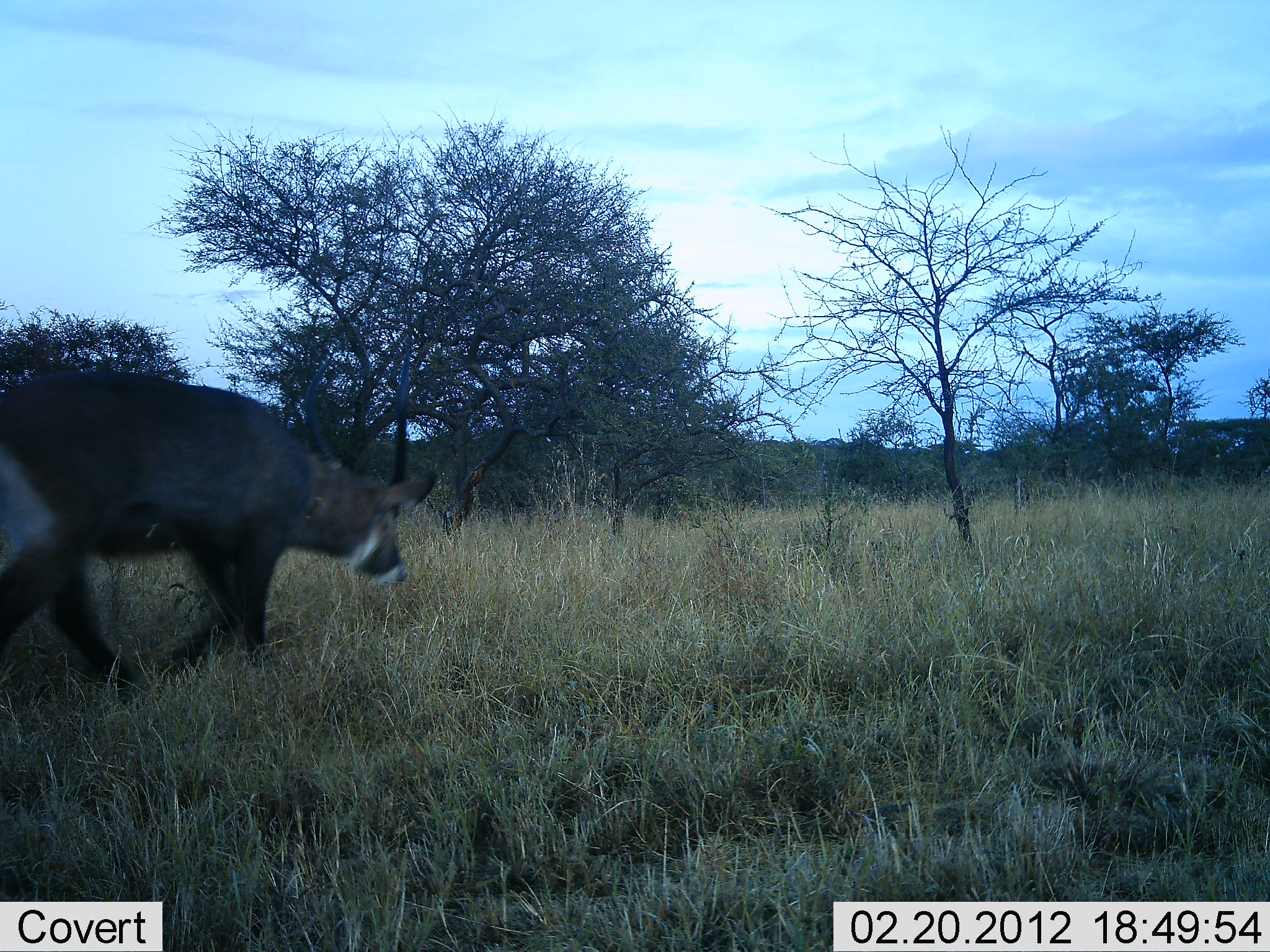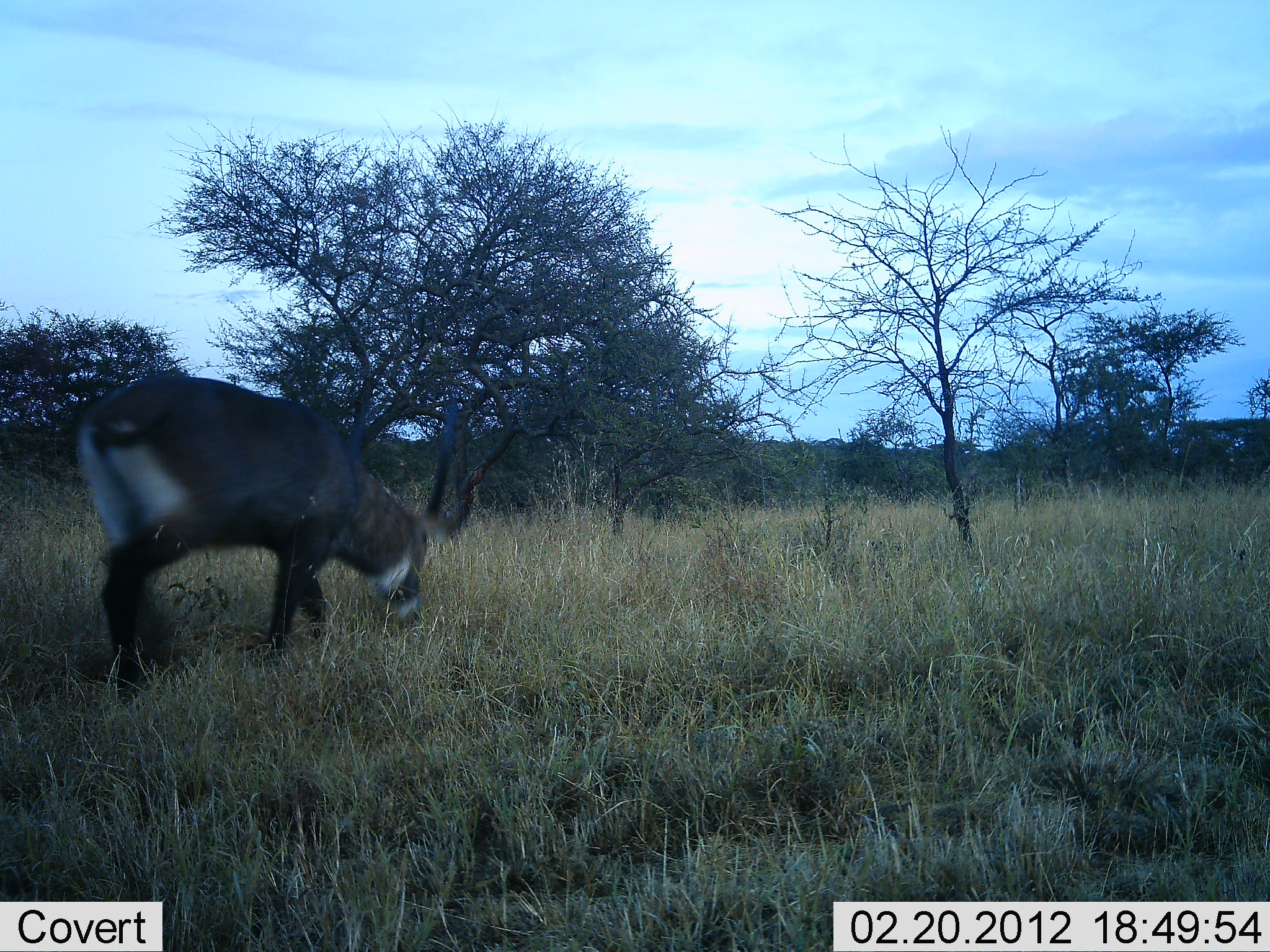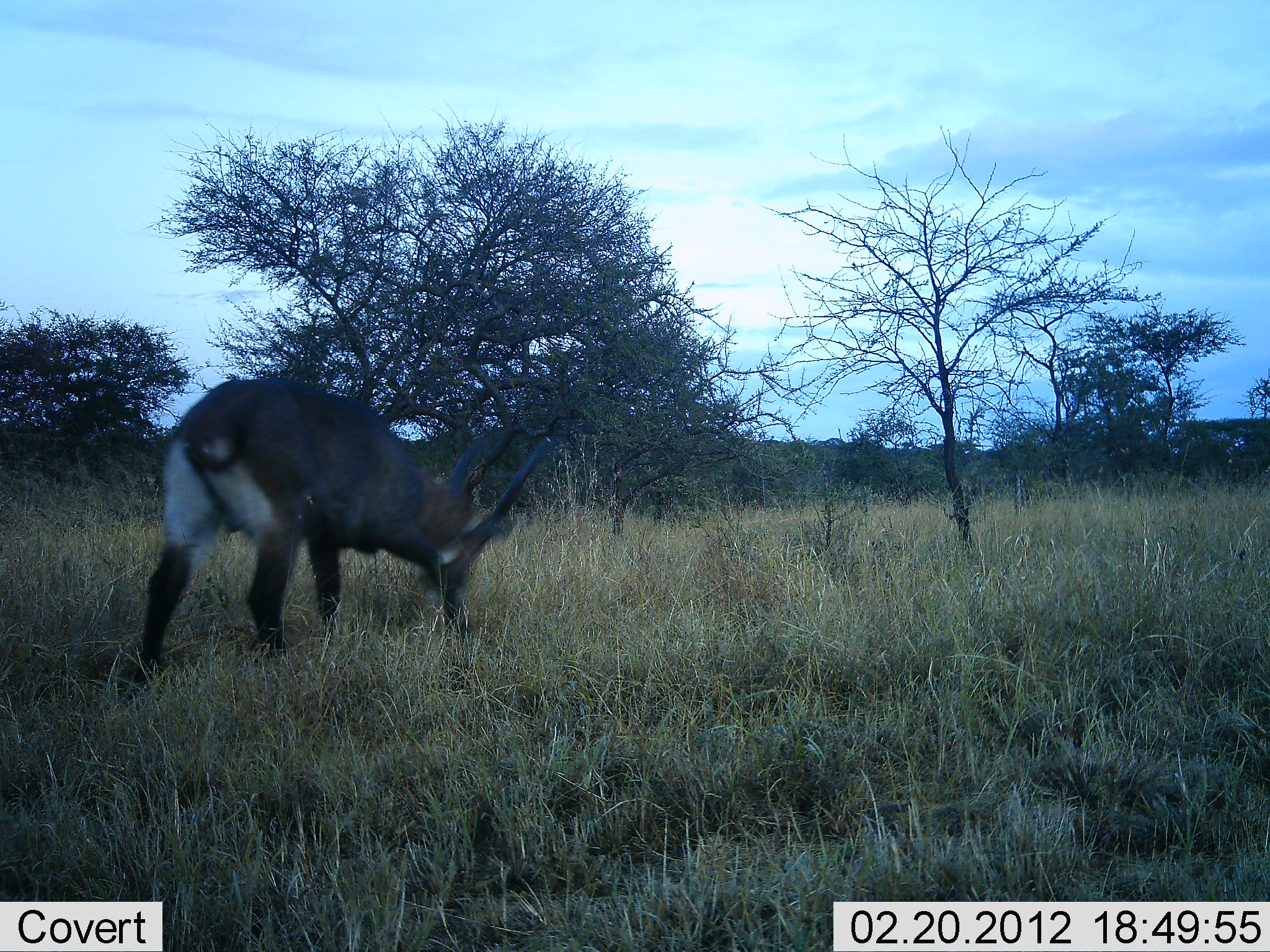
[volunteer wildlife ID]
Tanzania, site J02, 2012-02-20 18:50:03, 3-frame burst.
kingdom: Animalia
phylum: Chordata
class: Mammalia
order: Artiodactyla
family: Bovidae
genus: Kobus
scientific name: Kobus ellipsiprymnus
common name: waterbuck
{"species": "waterbuck (Kobus ellipsiprymnus)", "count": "1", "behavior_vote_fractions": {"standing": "0%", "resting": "0%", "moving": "71%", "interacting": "0%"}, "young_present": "0%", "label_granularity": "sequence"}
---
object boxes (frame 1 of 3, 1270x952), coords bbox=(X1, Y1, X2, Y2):
animal: bbox=(0, 376, 443, 701)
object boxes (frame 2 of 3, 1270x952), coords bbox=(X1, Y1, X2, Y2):
animal: bbox=(75, 371, 435, 704)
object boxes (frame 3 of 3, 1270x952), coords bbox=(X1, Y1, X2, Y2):
animal: bbox=(135, 381, 555, 671)